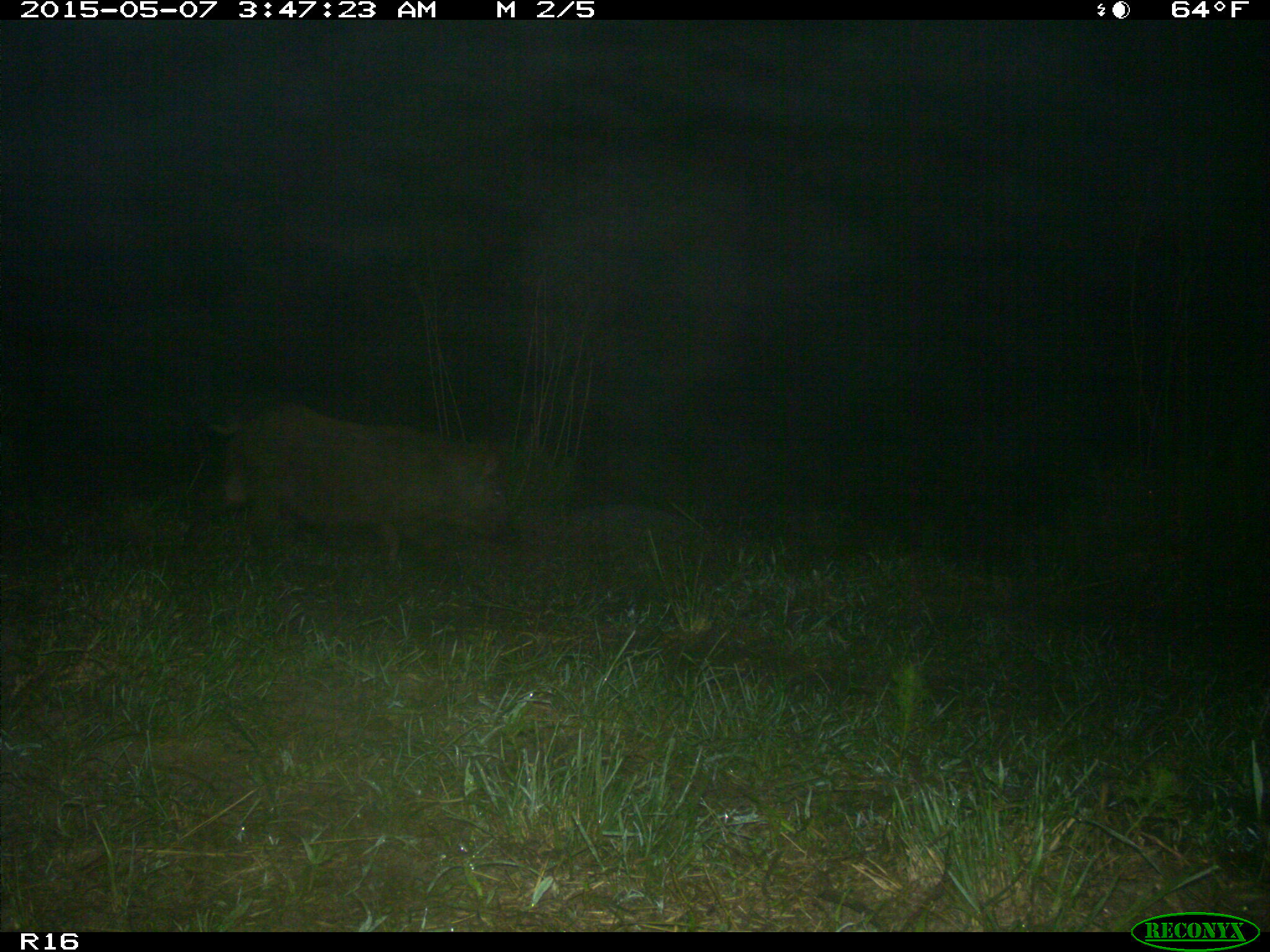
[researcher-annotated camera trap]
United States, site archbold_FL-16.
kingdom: Animalia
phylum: Chordata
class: Mammalia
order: Artiodactyla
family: Suidae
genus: Sus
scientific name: Sus scrofa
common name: wild boar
Sus scrofa (wild boar).